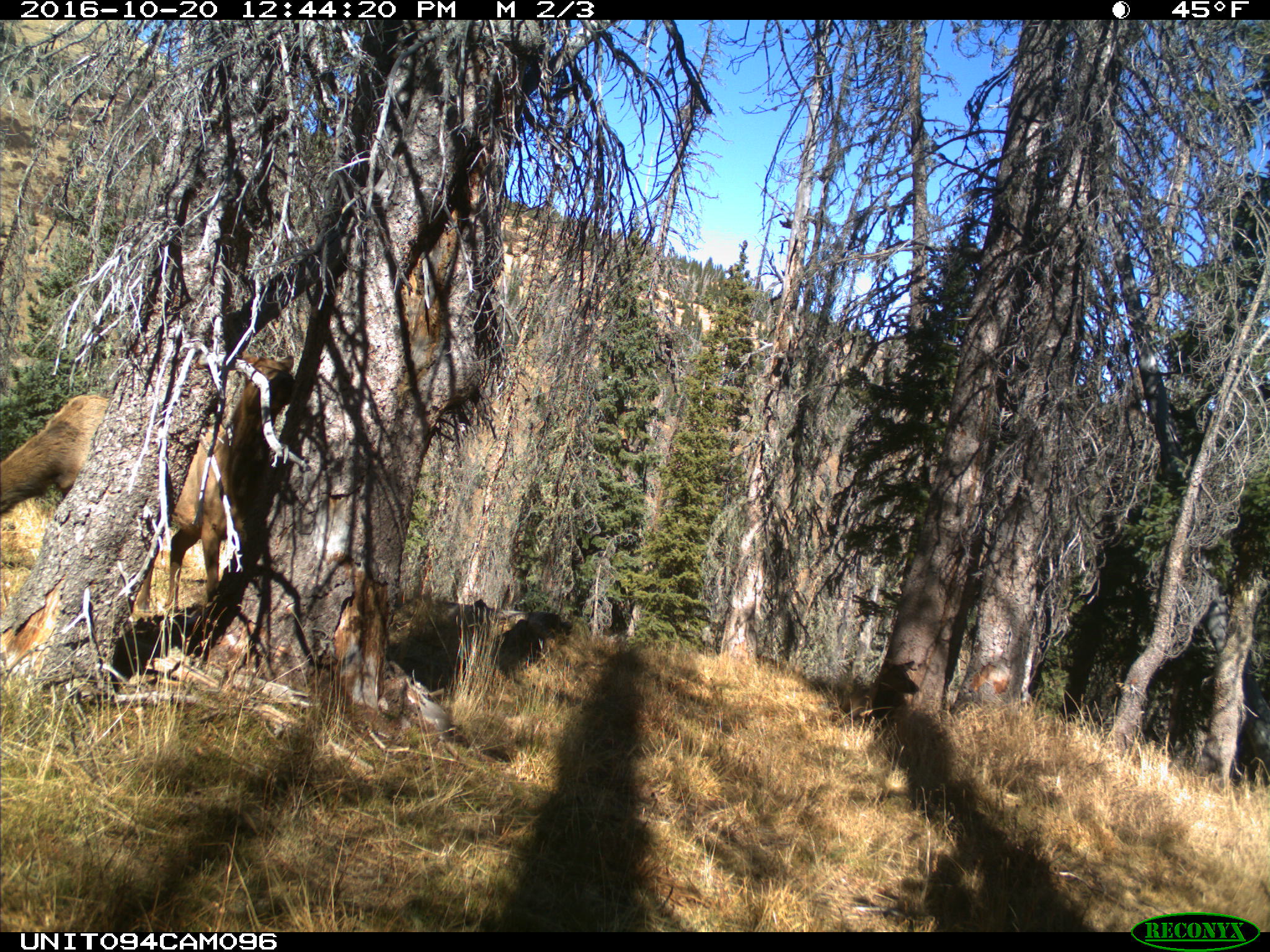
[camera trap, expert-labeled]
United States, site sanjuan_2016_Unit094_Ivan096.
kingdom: Animalia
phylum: Chordata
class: Mammalia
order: Artiodactyla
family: Cervidae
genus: Cervus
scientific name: Cervus elaphus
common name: red deer